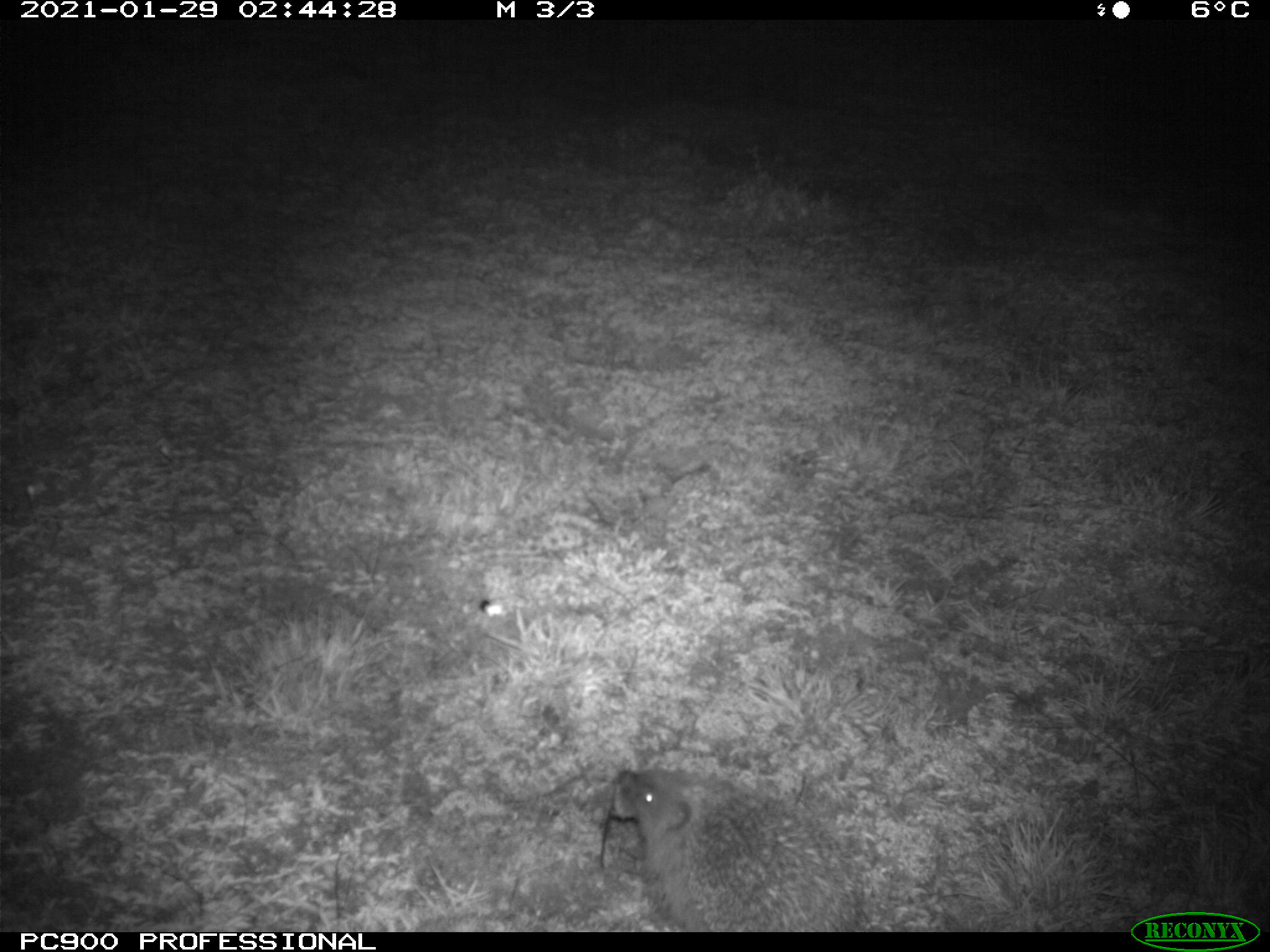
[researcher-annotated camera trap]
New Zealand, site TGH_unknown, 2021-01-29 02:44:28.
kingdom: Animalia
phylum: Chordata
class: Mammalia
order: Eulipotyphla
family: Erinaceidae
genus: Erinaceus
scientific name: Erinaceus europaeus europaeus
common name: european hedgehog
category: hedgehog